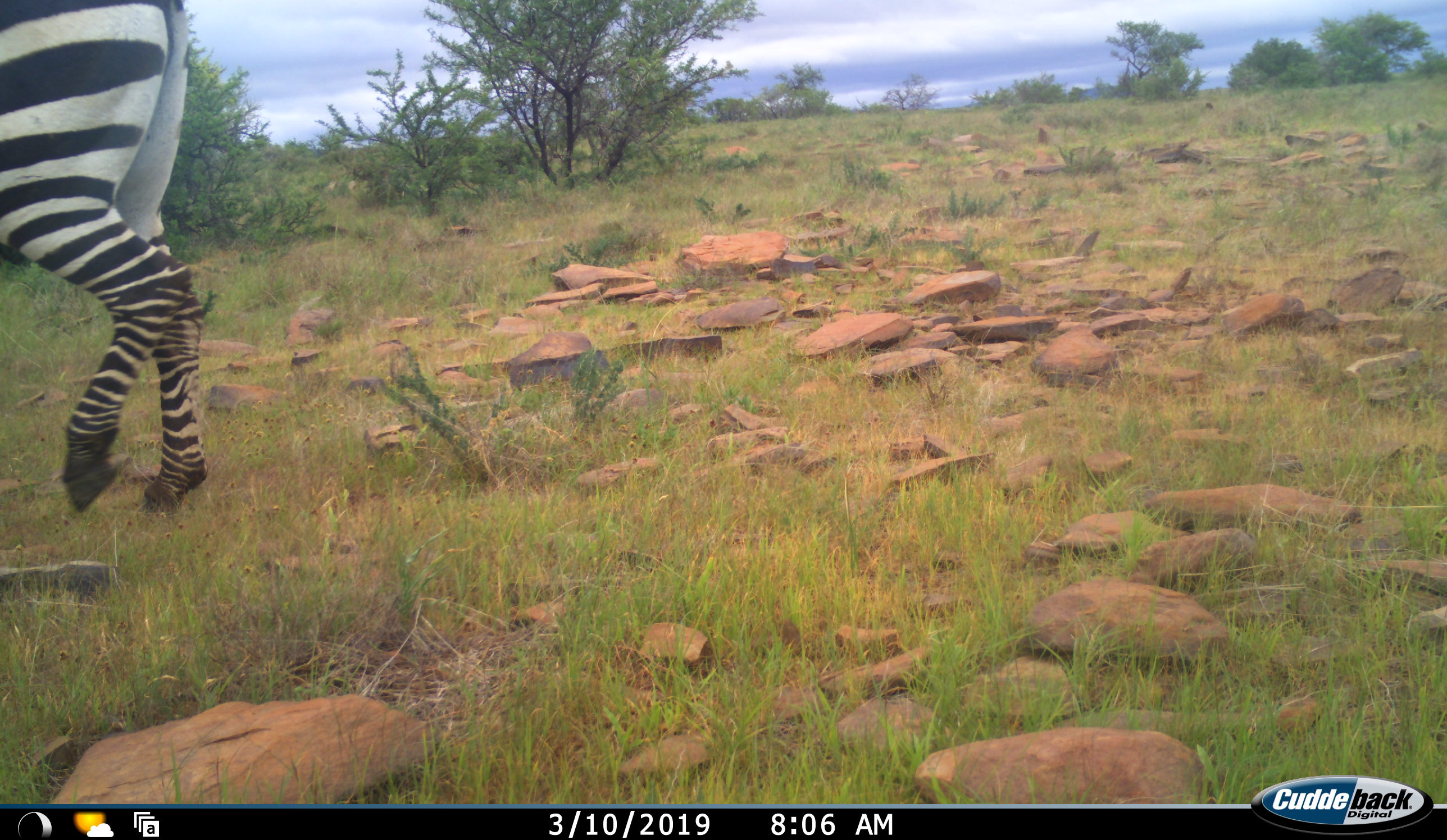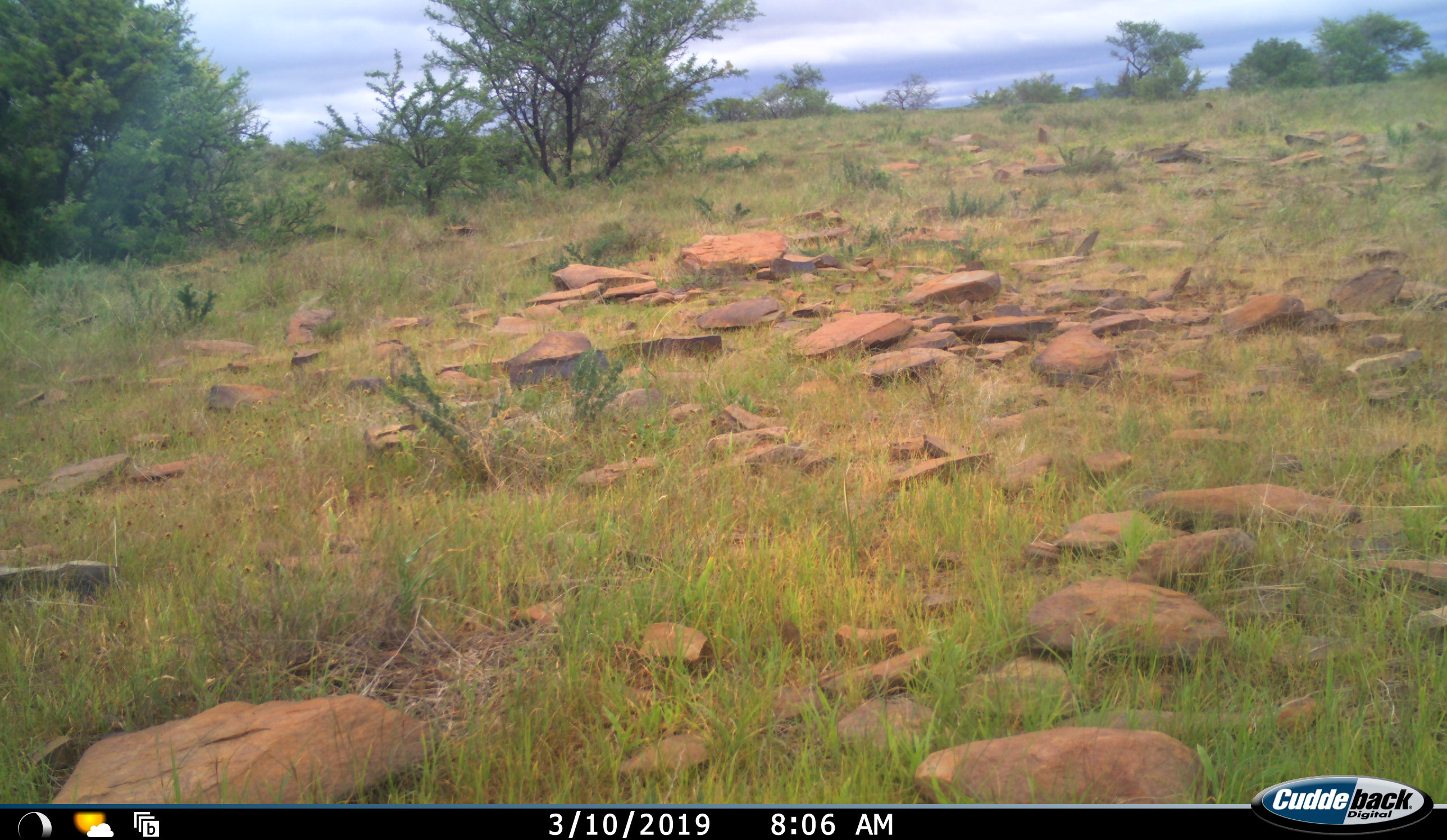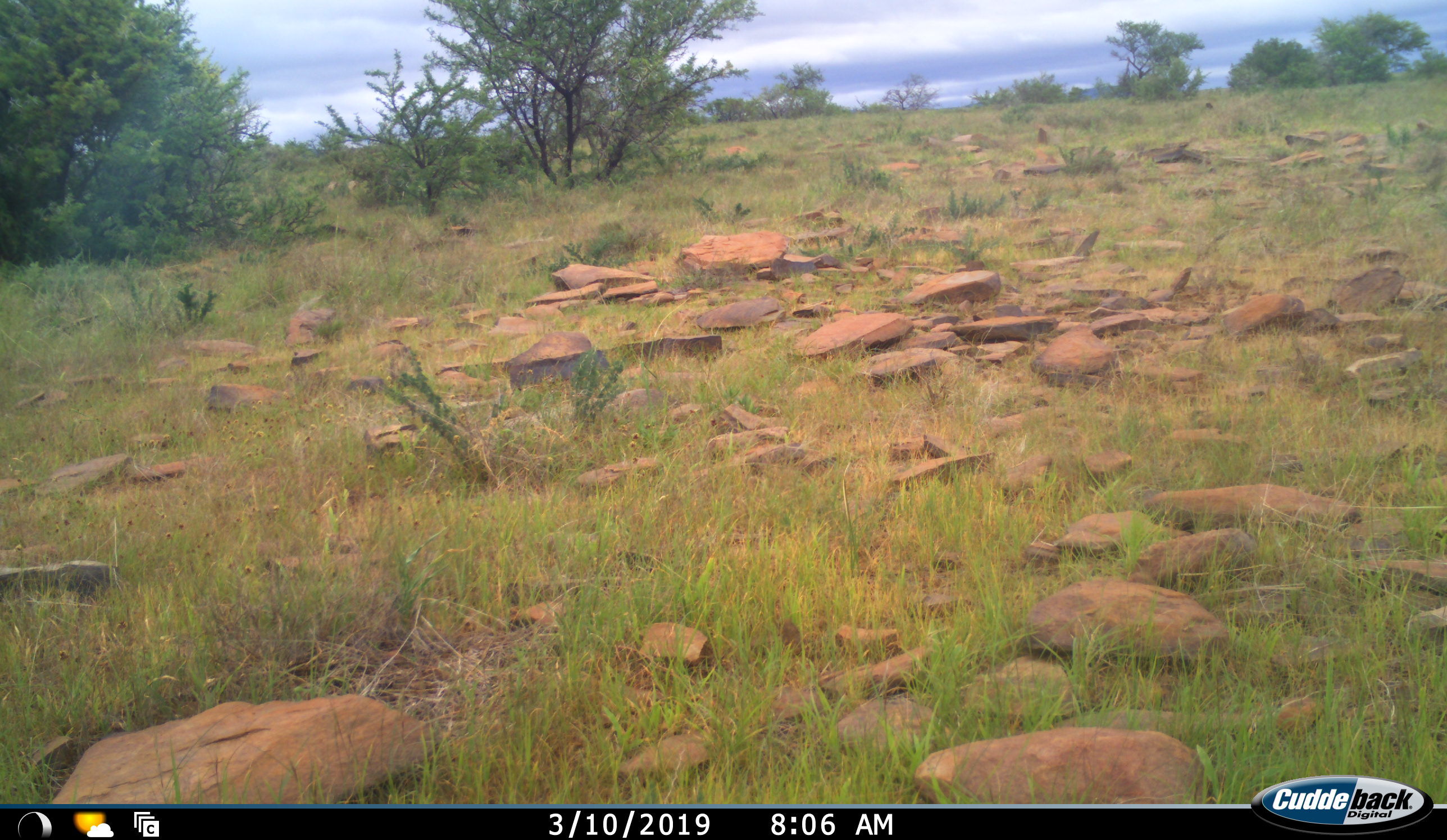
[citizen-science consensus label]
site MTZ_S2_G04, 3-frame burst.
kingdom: Animalia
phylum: Chordata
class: Mammalia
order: Perissodactyla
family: Equidae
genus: Equus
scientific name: Equus zebra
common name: mountain zebra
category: zebramountain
Zebramountain (mountain zebra) (Equus zebra), count 1. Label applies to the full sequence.